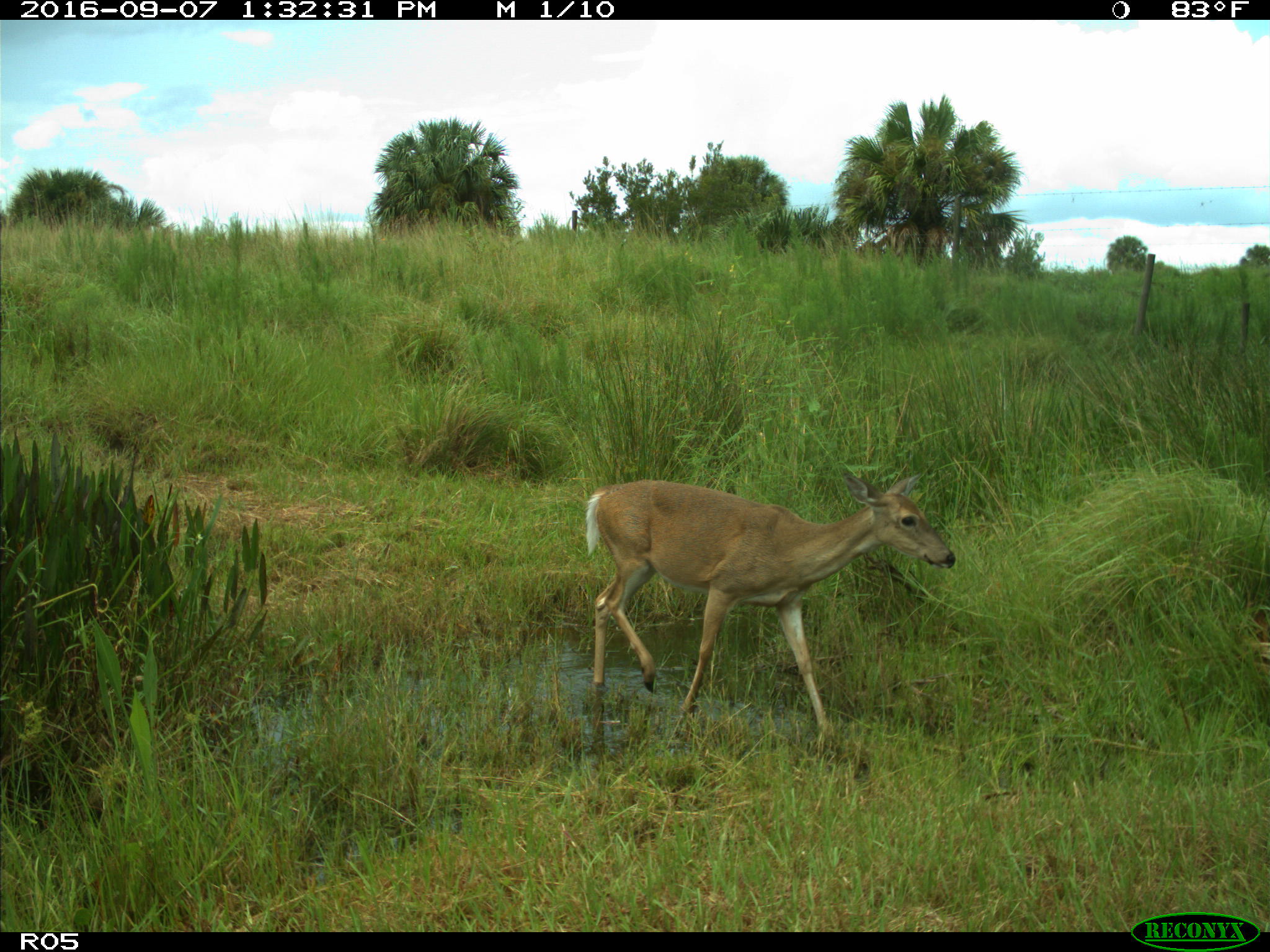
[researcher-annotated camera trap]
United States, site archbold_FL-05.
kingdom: Animalia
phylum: Chordata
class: Mammalia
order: Artiodactyla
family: Cervidae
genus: Odocoileus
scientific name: Odocoileus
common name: deer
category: unidentified deer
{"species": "unidentified deer (deer) (Odocoileus)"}